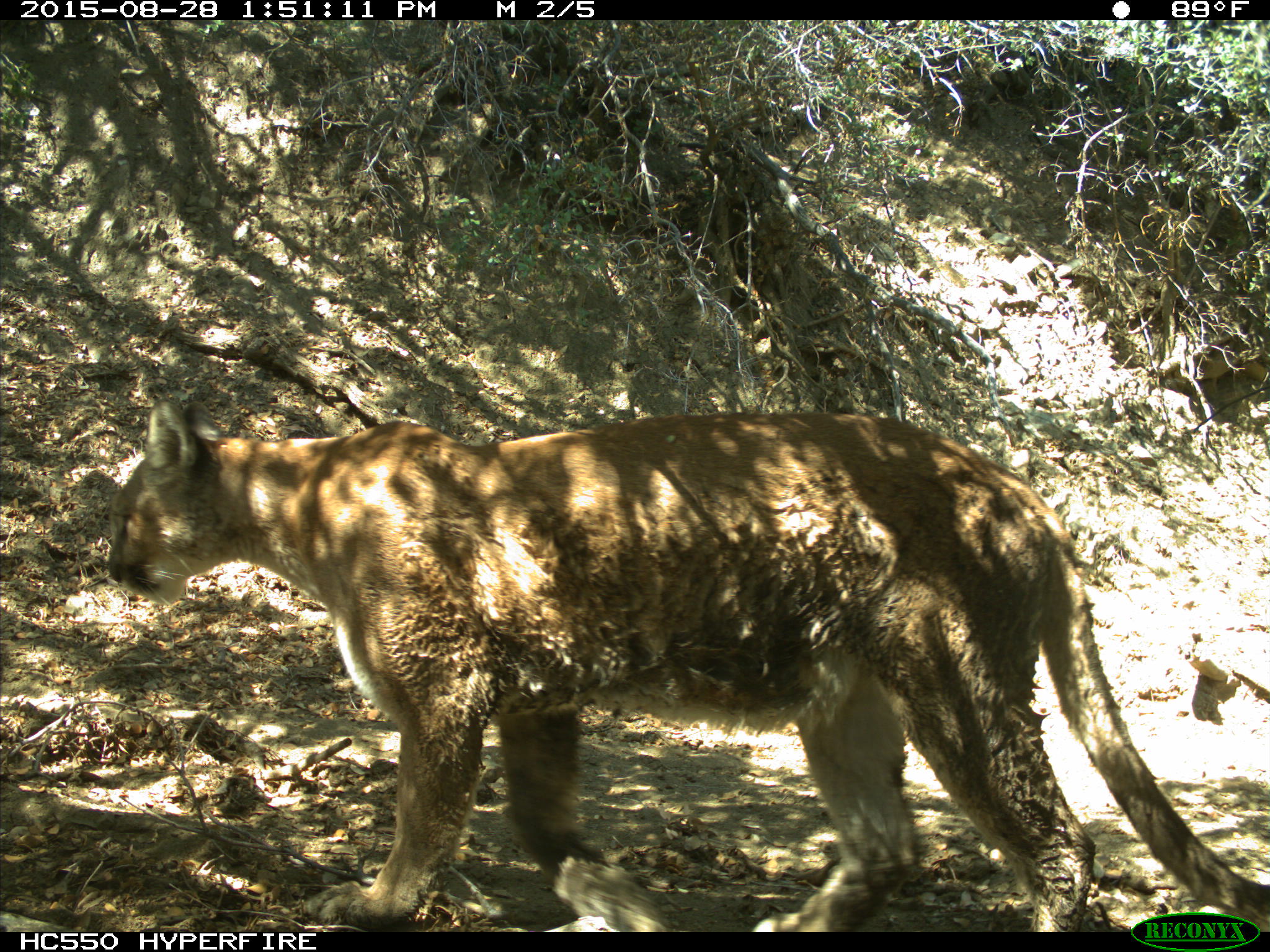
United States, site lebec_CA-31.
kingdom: Animalia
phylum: Chordata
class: Mammalia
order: Carnivora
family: Felidae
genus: Puma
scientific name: Puma concolor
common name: mountain lion